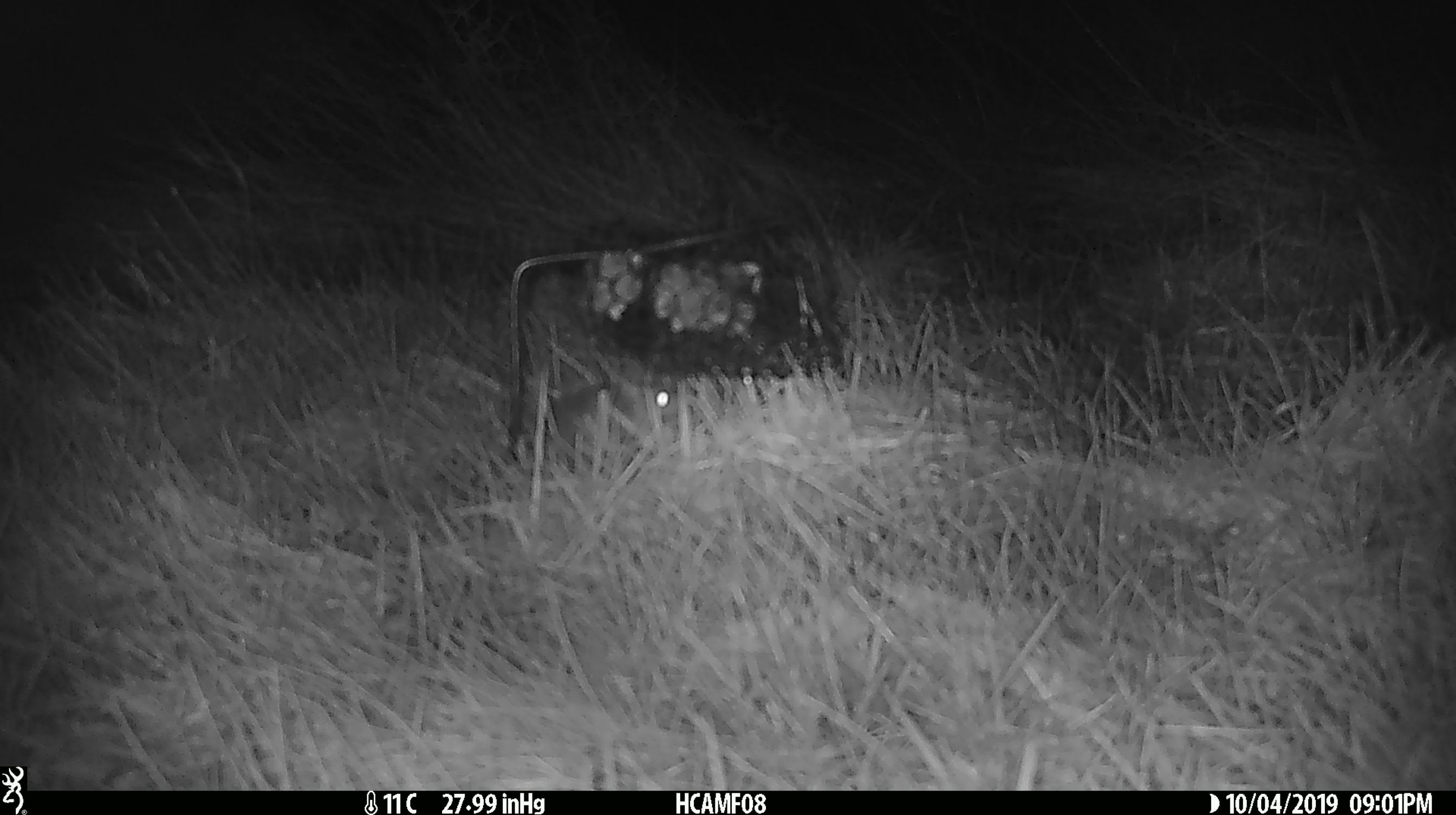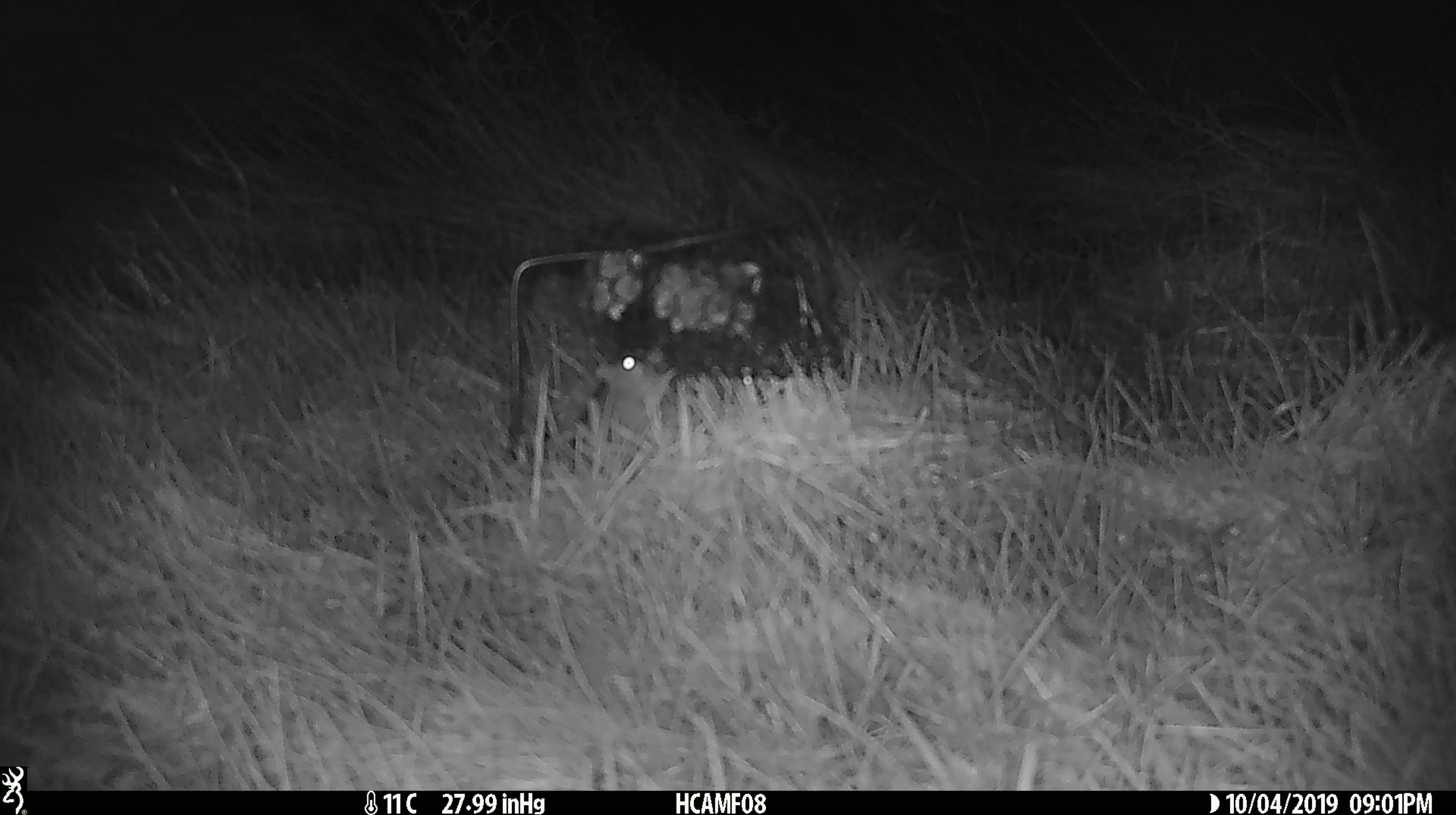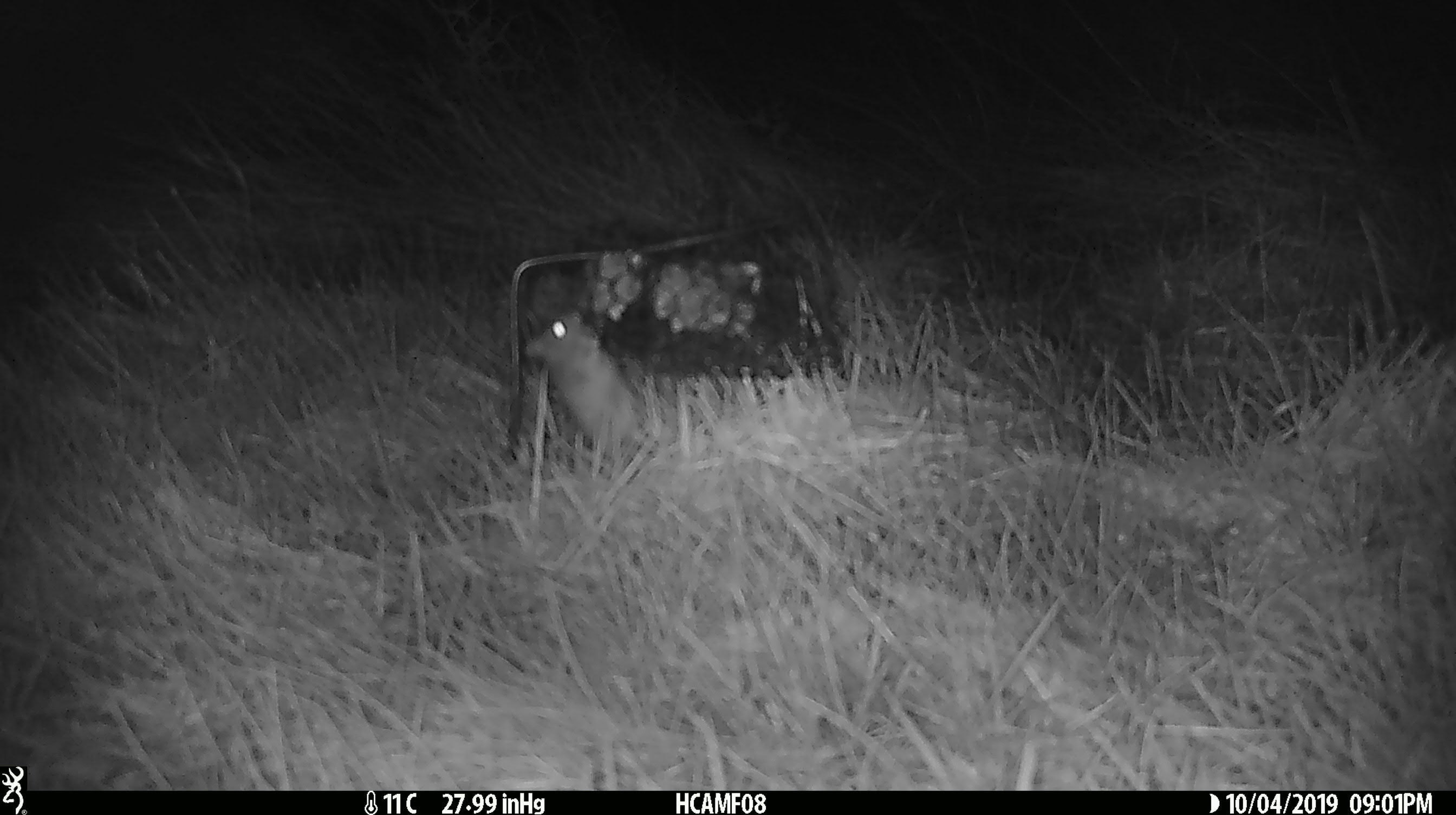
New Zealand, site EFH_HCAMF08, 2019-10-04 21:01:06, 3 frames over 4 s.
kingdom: Animalia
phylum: Chordata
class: Mammalia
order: Rodentia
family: Muridae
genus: Mus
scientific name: Mus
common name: mouse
Mouse (Mus).